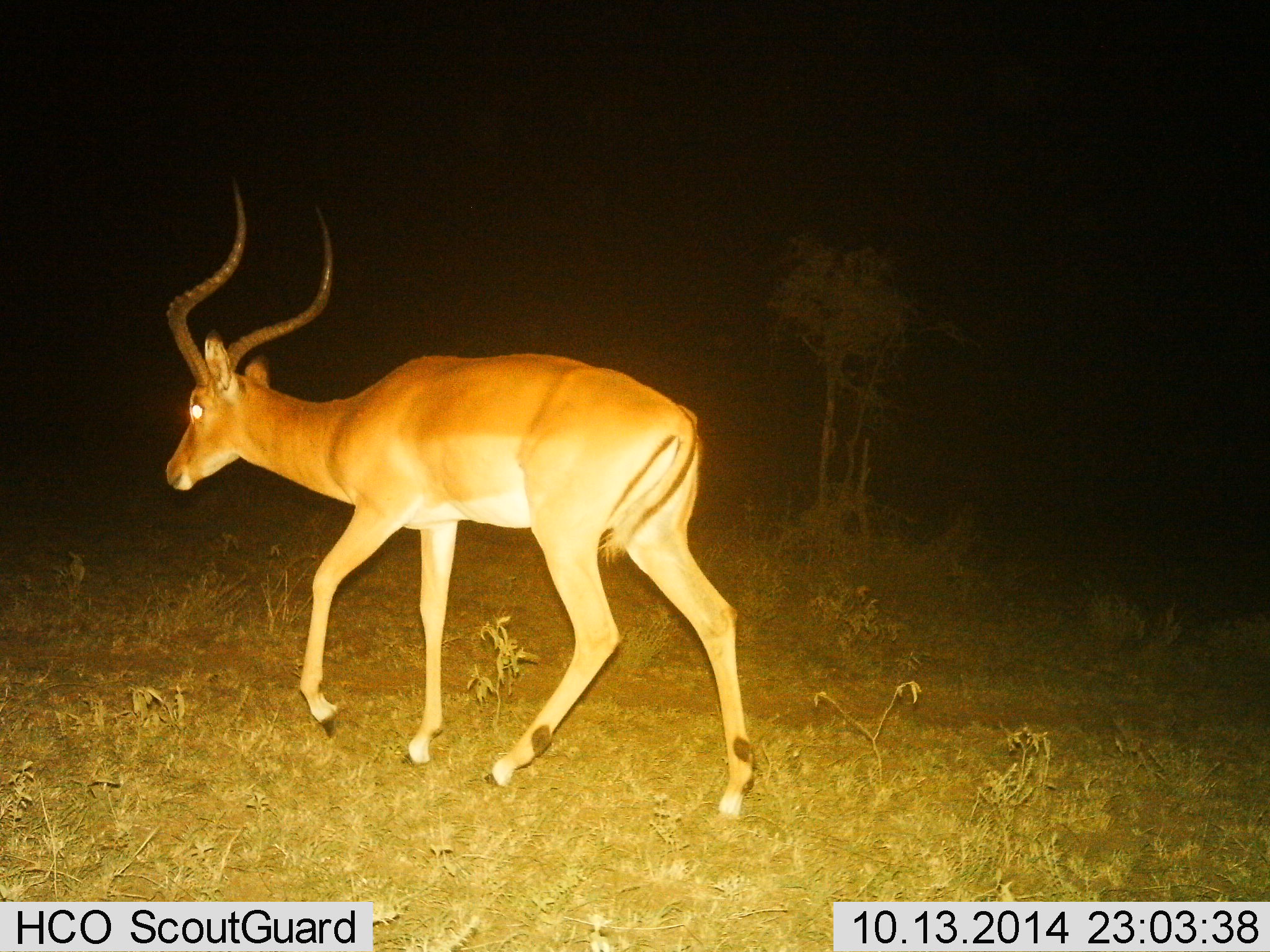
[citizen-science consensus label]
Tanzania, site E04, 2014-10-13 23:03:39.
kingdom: Animalia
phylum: Chordata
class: Mammalia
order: Artiodactyla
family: Bovidae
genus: Aepyceros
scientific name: Aepyceros melampus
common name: impala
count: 1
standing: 10%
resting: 0%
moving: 90%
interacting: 0%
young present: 0%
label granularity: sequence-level